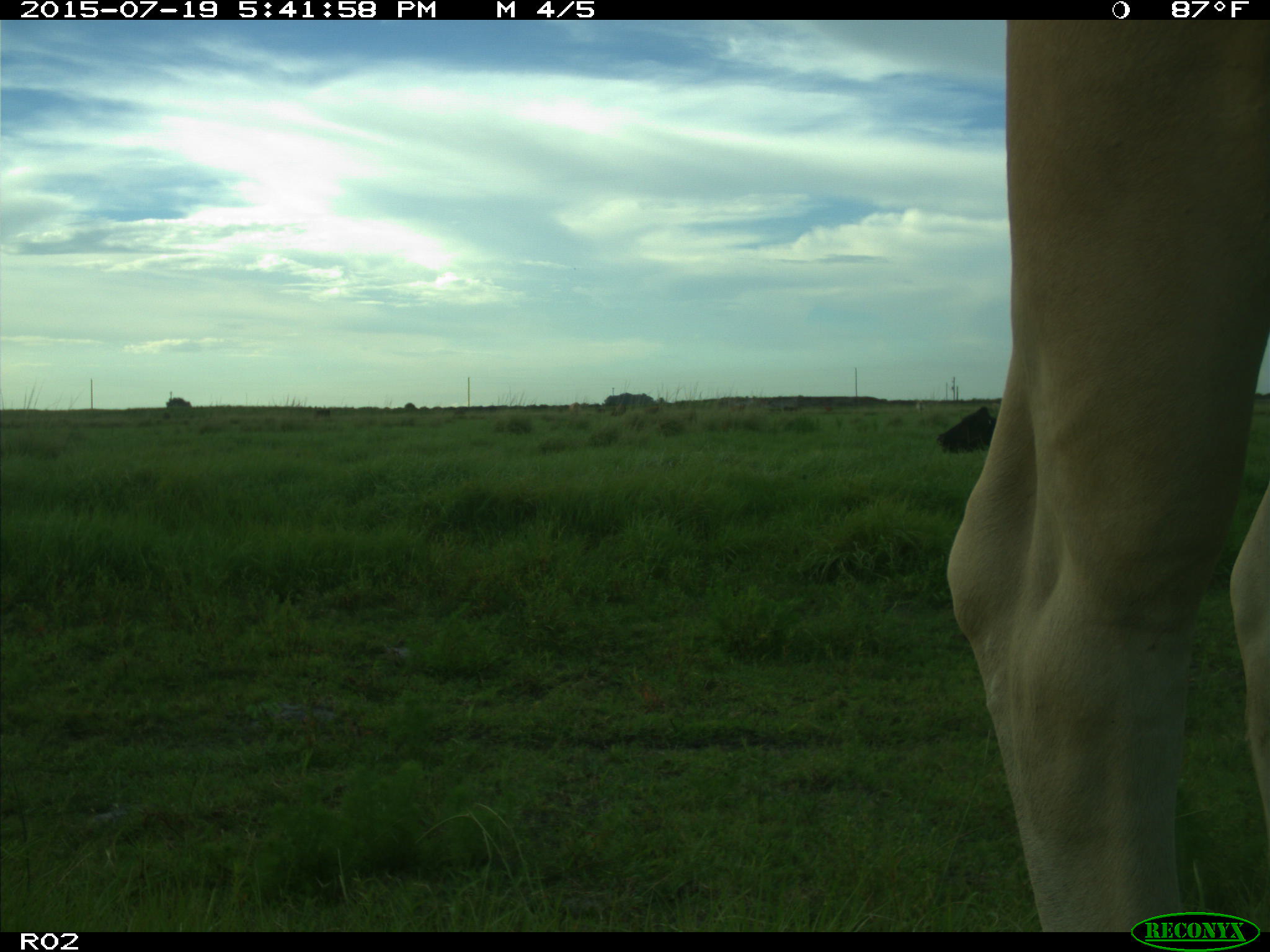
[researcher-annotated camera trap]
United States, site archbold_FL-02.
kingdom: Animalia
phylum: Chordata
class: Mammalia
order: Artiodactyla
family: Bovidae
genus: Bos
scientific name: Bos taurus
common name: domestic cow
Bos taurus (domestic cow).